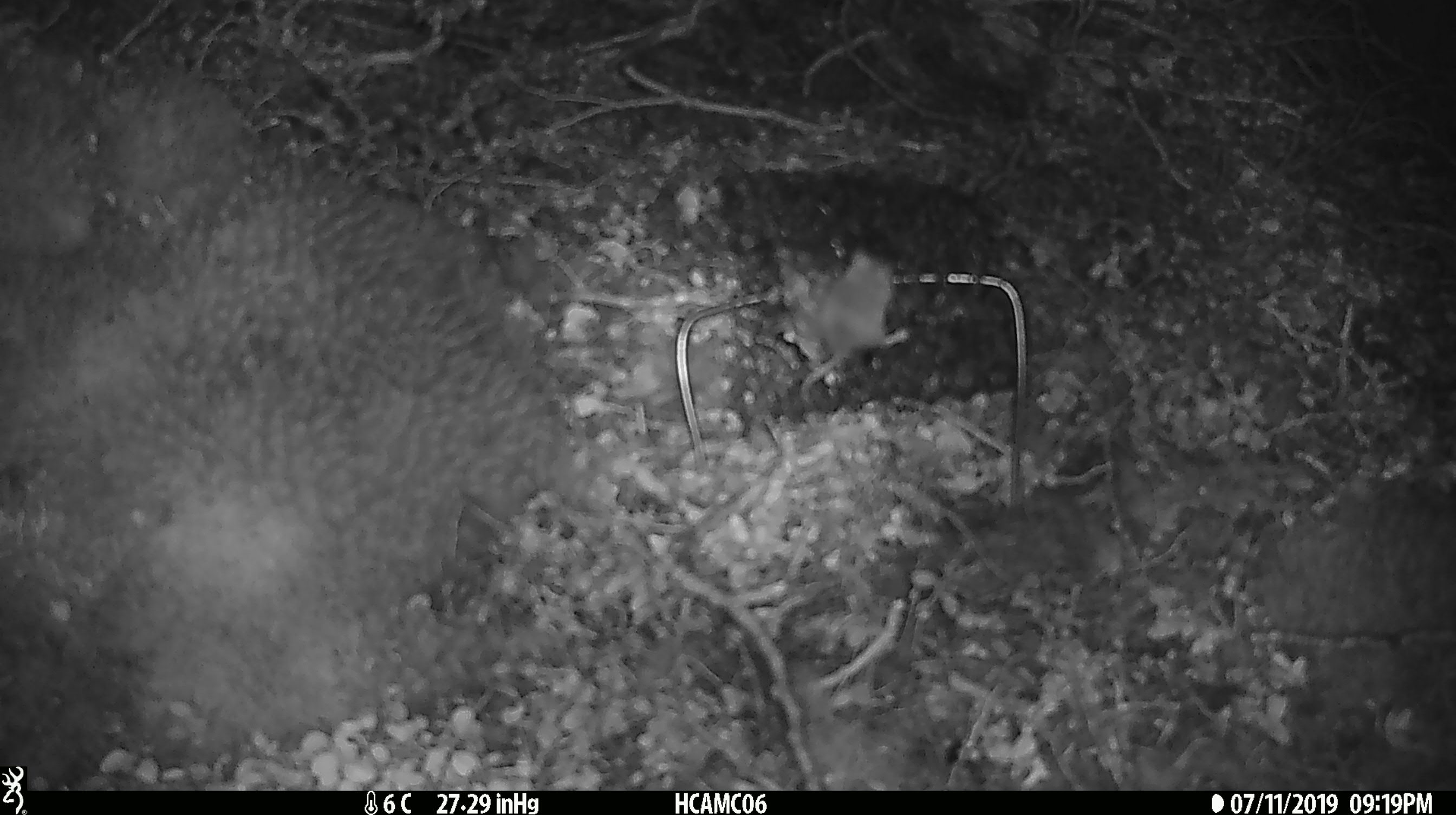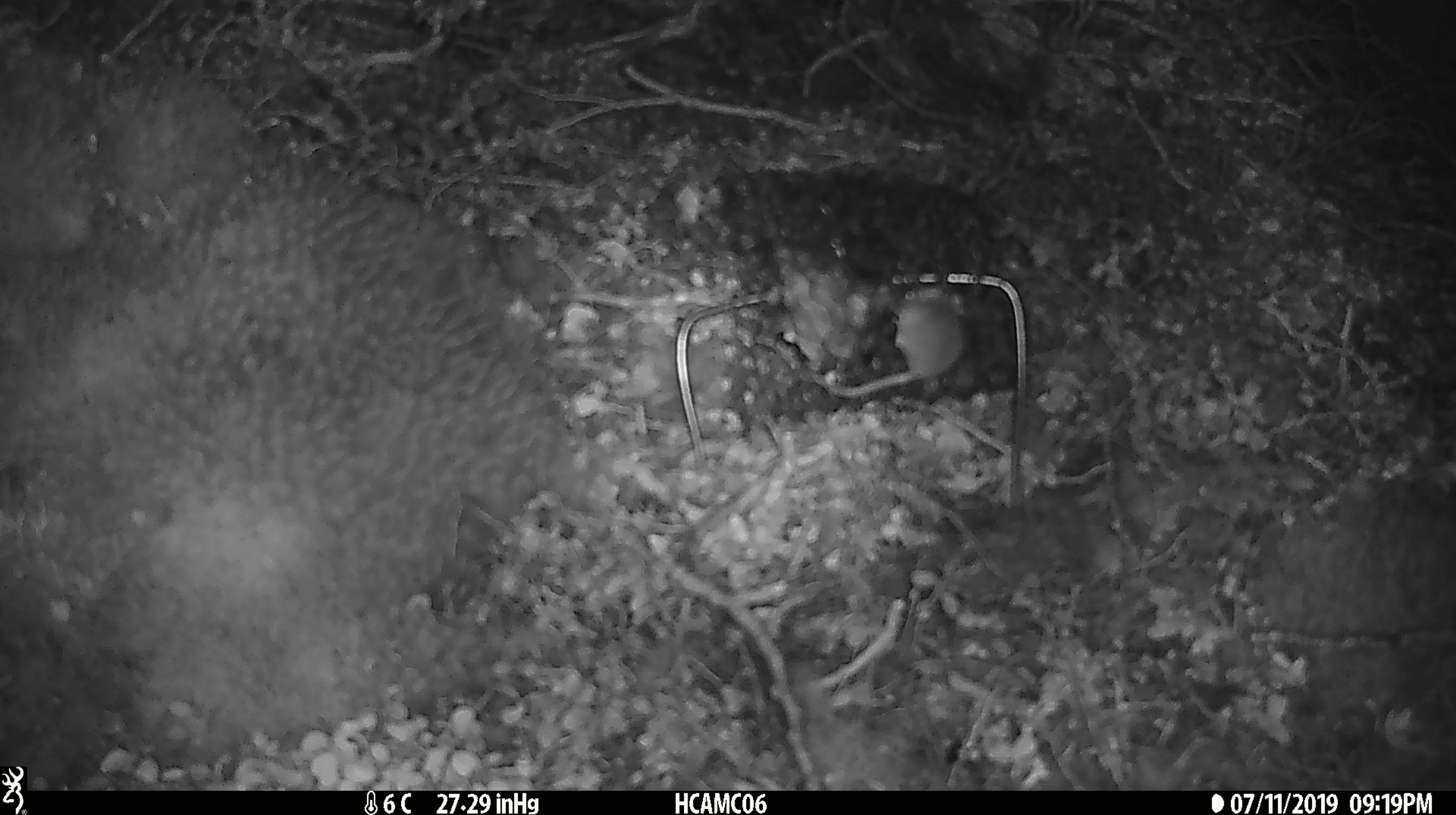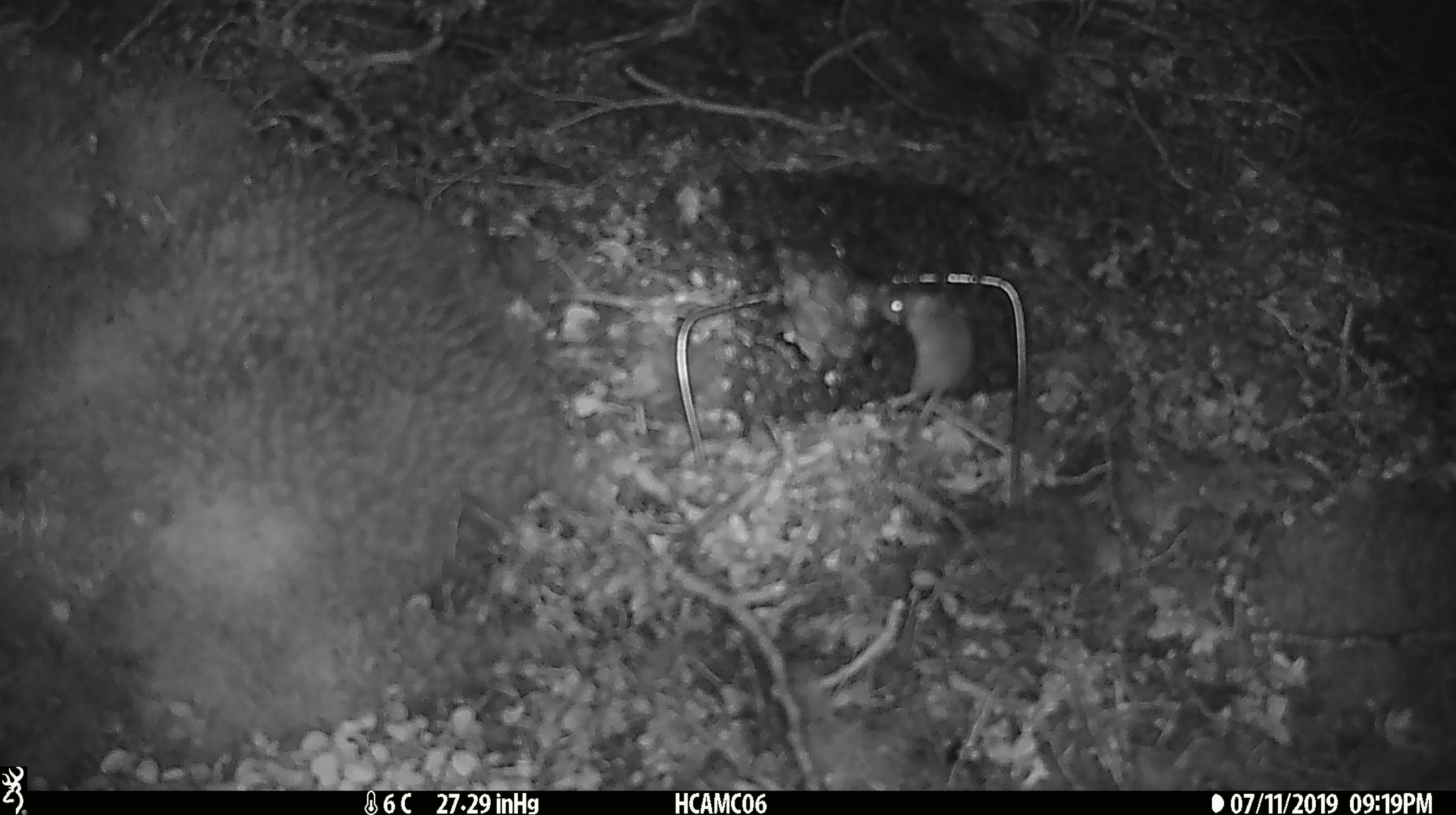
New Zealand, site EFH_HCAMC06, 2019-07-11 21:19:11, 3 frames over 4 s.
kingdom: Animalia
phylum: Chordata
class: Mammalia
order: Rodentia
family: Muridae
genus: Mus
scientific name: Mus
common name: mouse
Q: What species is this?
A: Mouse (Mus).